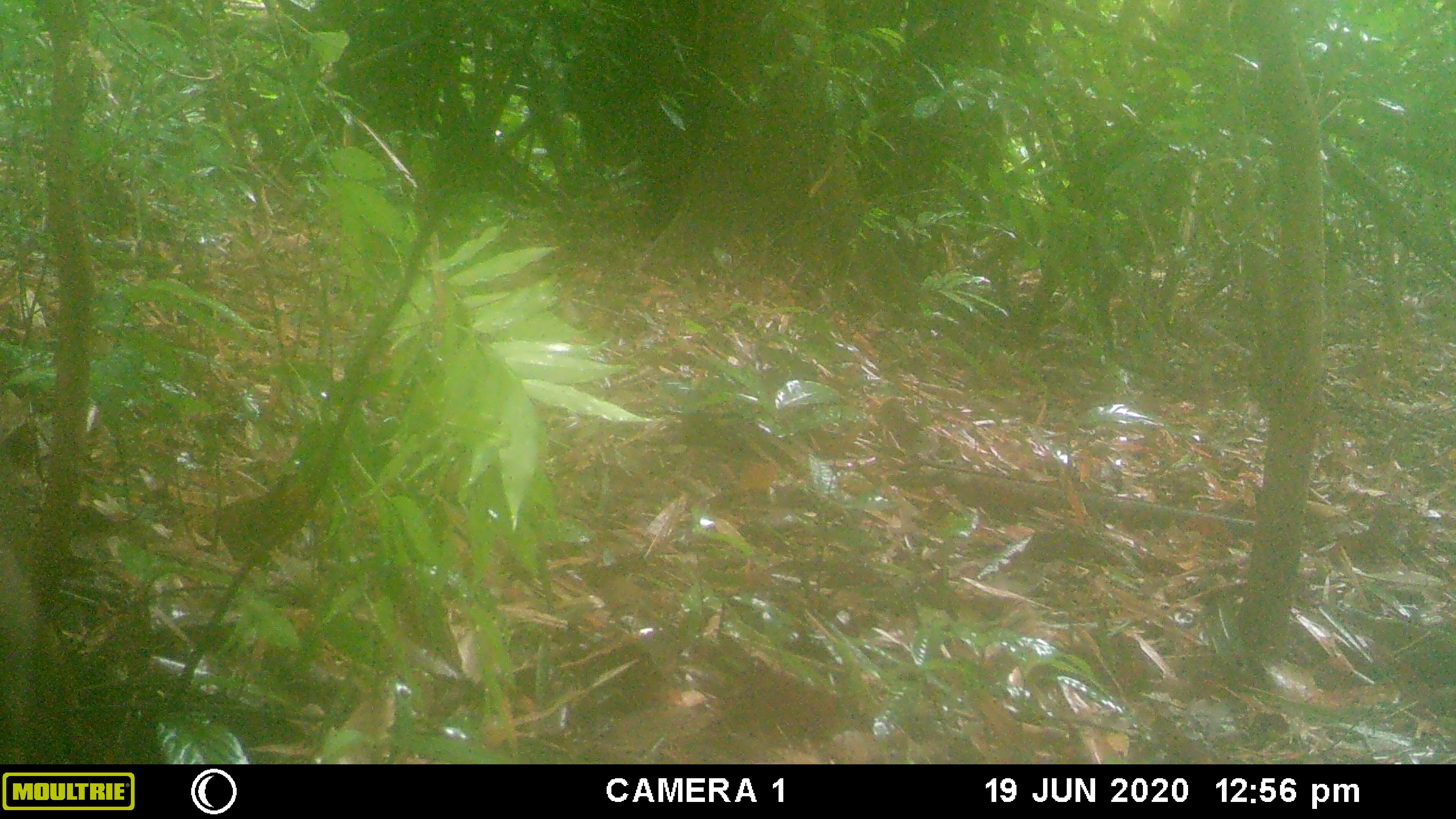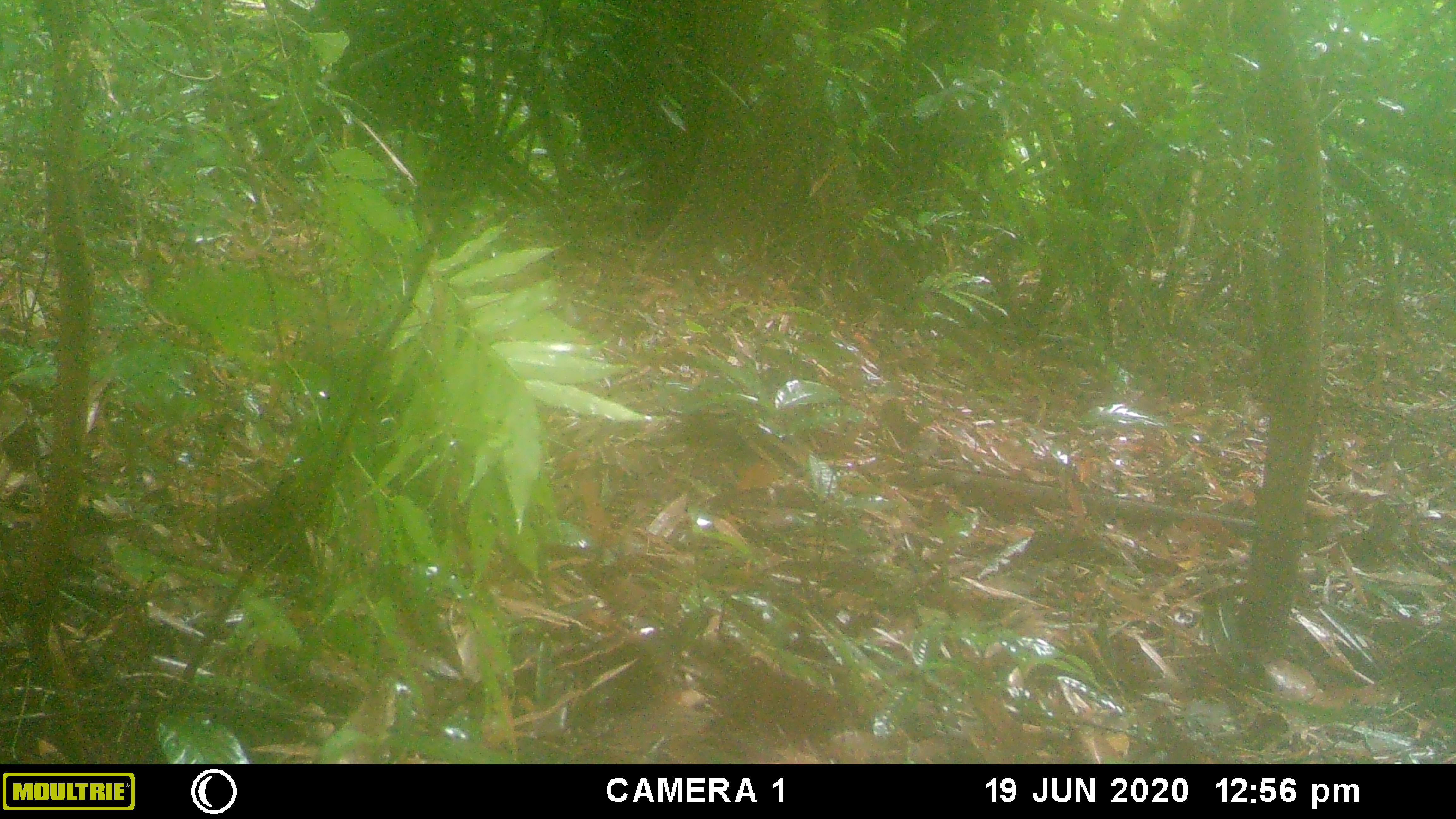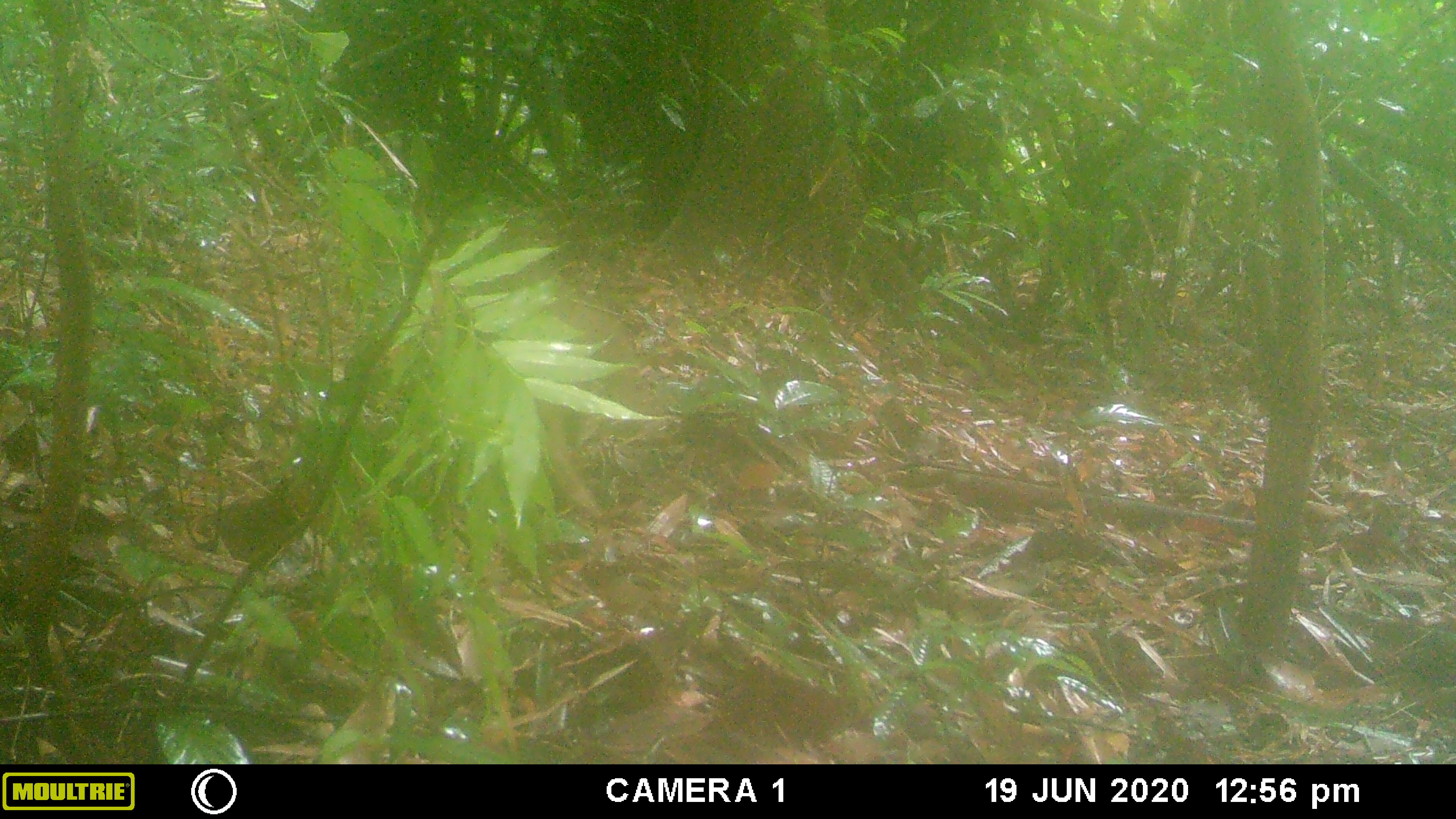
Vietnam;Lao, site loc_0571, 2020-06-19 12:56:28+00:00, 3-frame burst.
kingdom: Animalia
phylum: Chordata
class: Mammalia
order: Primates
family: Cercopithecidae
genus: Macaca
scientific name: Macaca arctoides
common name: stump-tailed macaque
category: stump tailed macaque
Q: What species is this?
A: Stump tailed macaque (stump-tailed macaque) (Macaca arctoides).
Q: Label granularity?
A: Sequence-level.